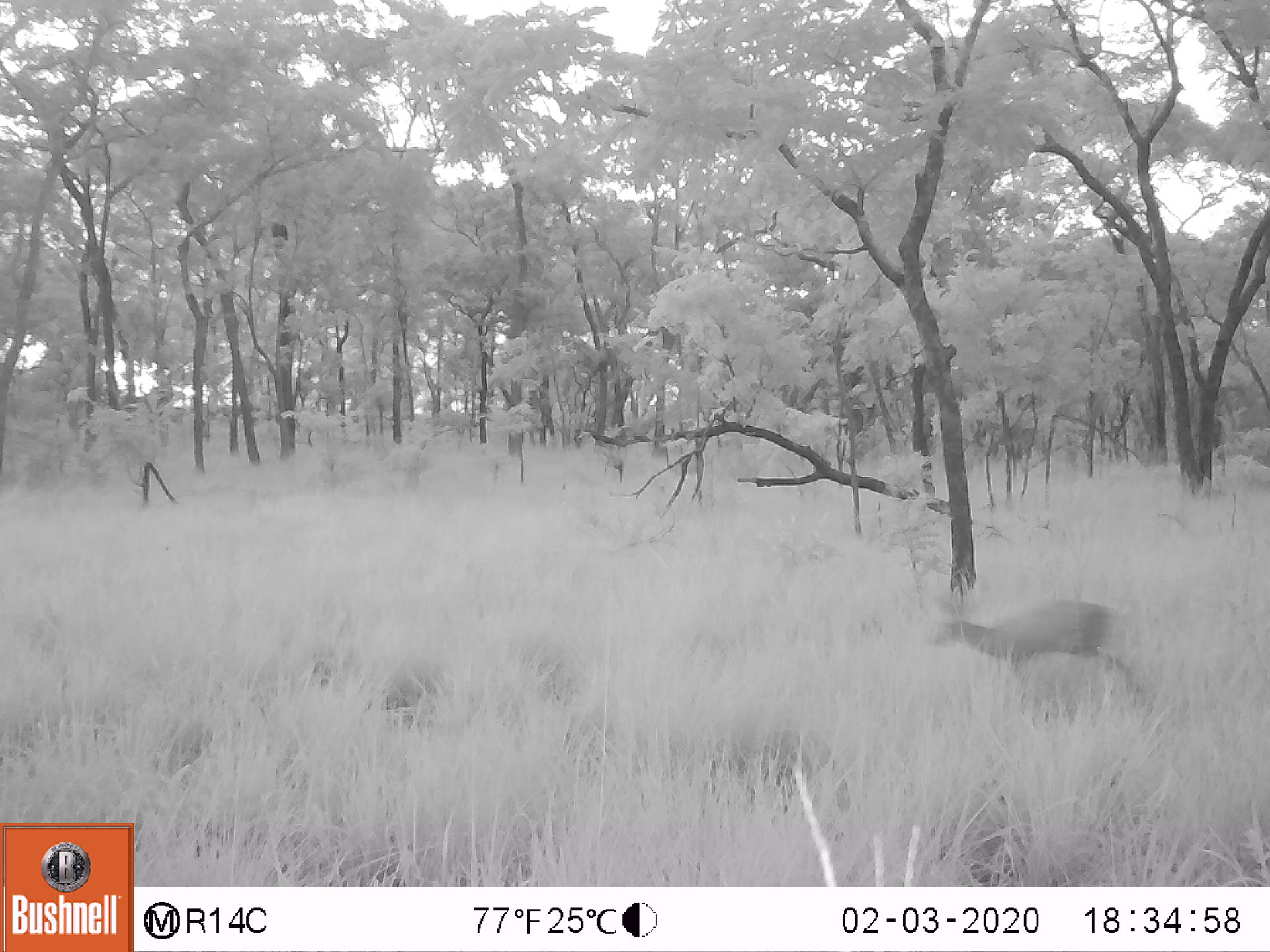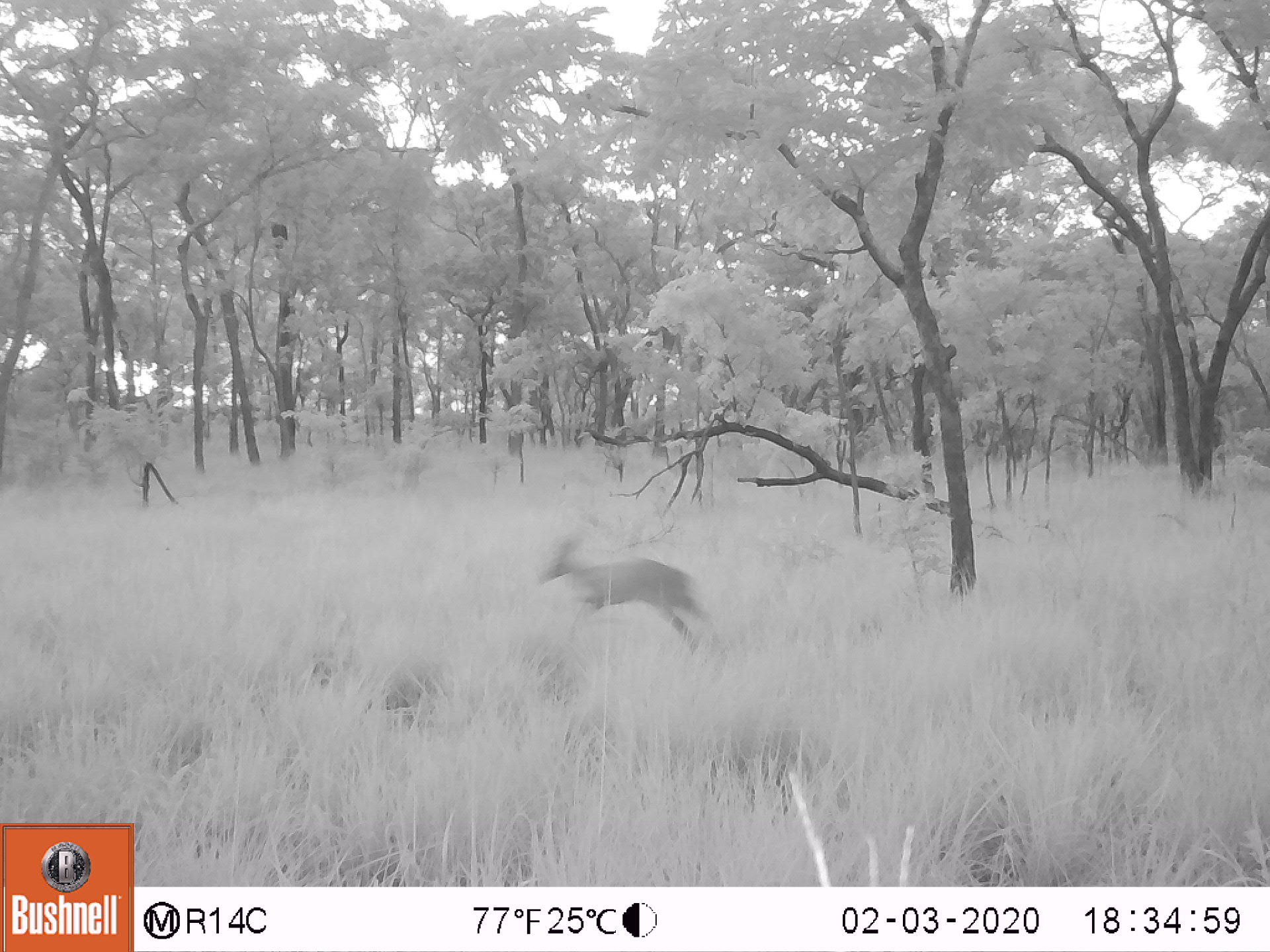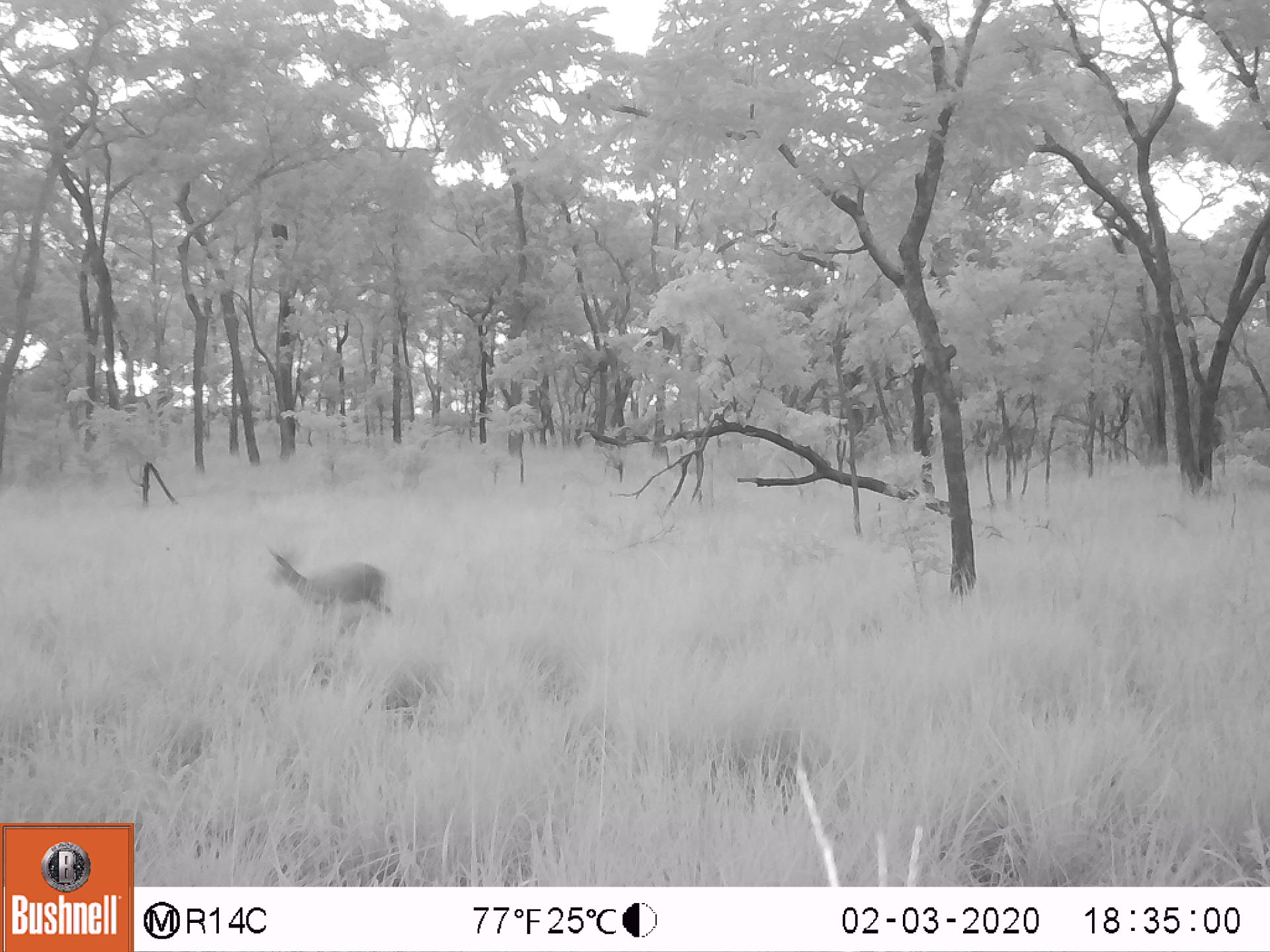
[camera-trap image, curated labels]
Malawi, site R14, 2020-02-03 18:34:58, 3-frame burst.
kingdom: Animalia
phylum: Chordata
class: Mammalia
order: Artiodactyla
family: Bovidae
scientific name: Antilopinae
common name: small antelope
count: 1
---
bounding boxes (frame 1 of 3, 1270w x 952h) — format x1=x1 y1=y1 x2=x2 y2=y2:
small antelope: x1=920 y1=568 x2=1169 y2=739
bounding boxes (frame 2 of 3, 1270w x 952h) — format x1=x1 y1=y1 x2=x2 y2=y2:
small antelope: x1=520 y1=520 x2=740 y2=675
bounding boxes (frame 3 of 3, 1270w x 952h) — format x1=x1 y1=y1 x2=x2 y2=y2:
small antelope: x1=247 y1=532 x2=414 y2=660